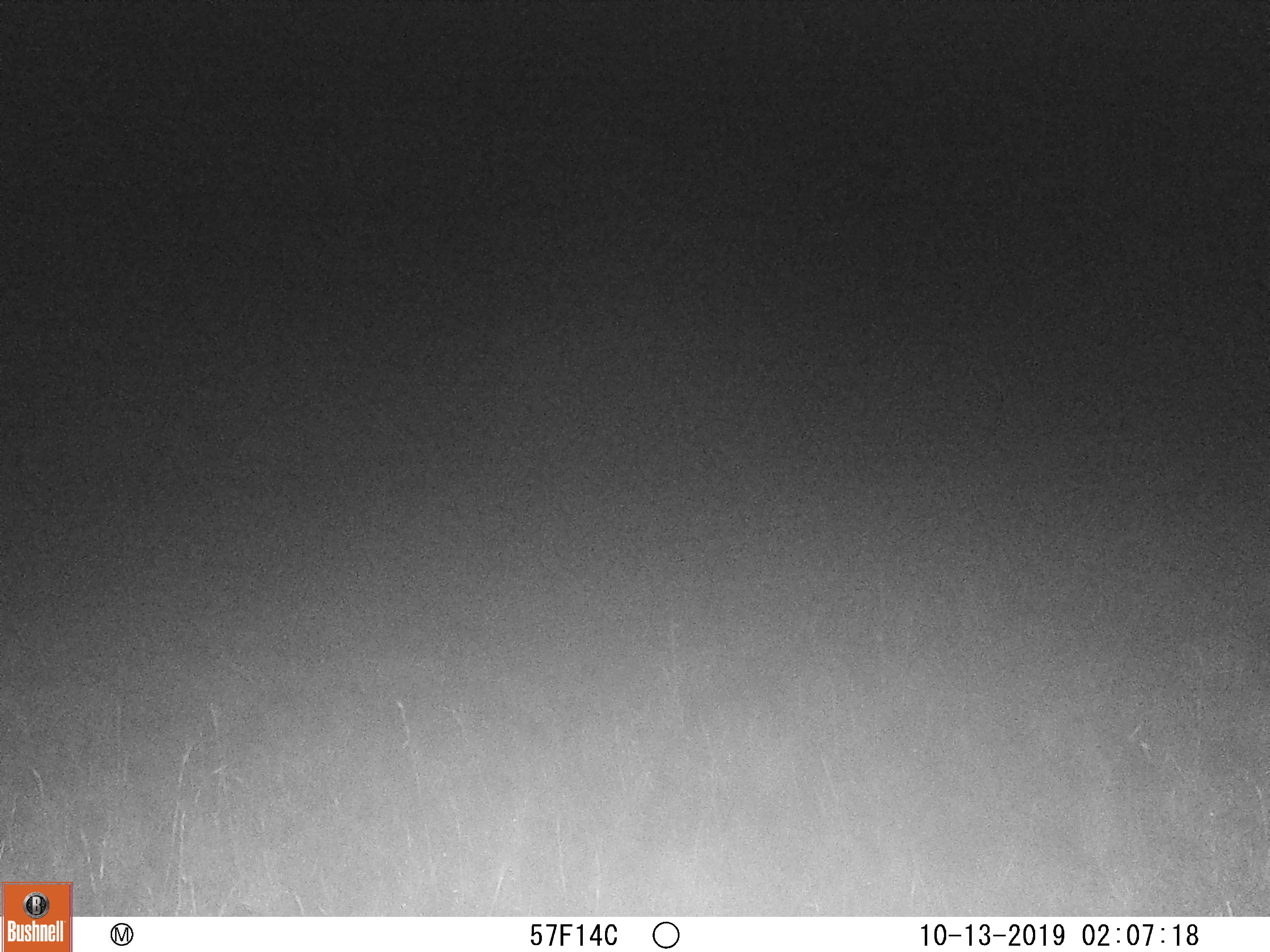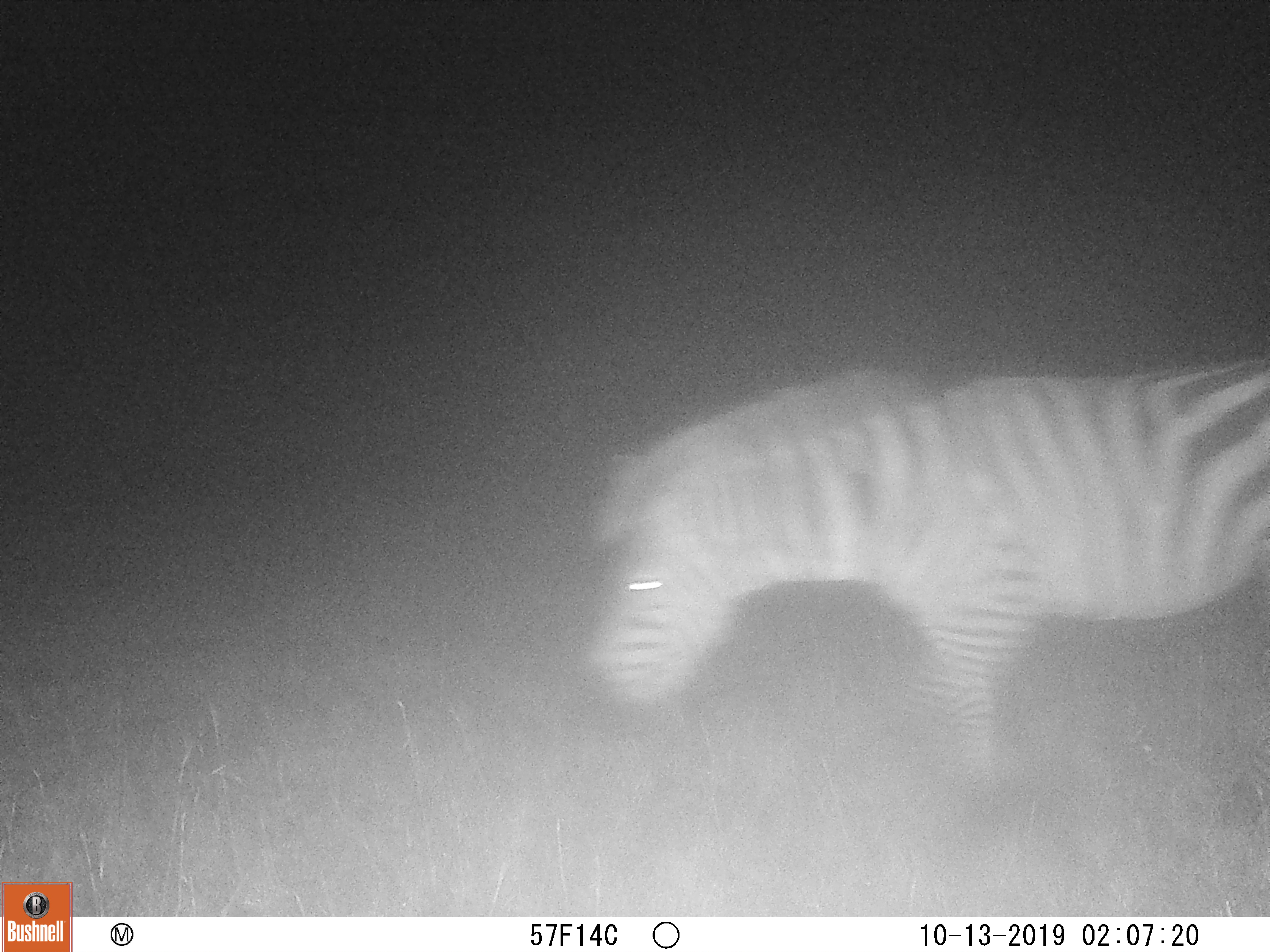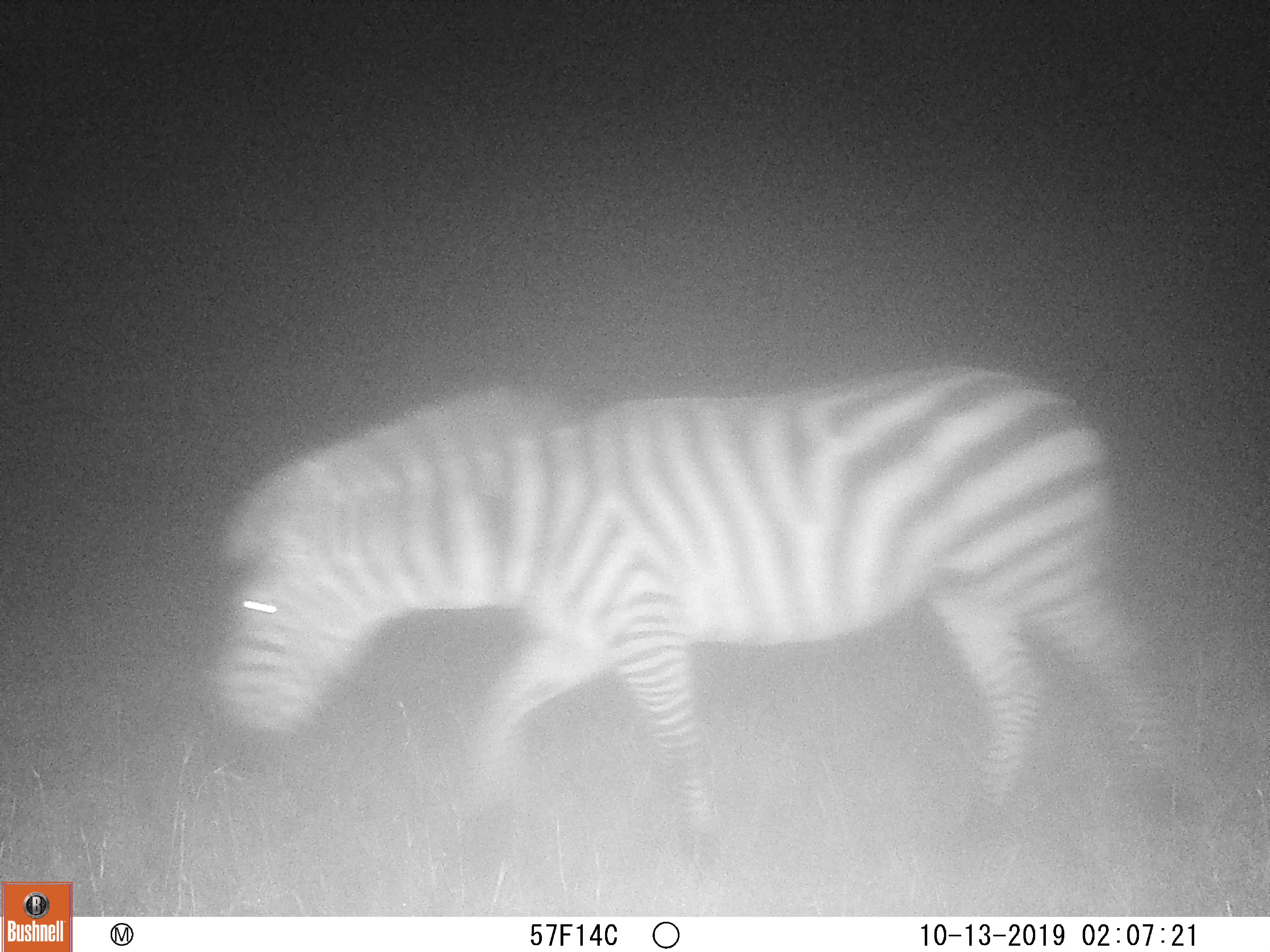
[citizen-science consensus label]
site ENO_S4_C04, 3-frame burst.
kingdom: Animalia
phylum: Chordata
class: Mammalia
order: Perissodactyla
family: Equidae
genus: Equus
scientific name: Equus quagga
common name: plains zebra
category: zebraplains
Zebraplains (plains zebra) (Equus quagga), count 1. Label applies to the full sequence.